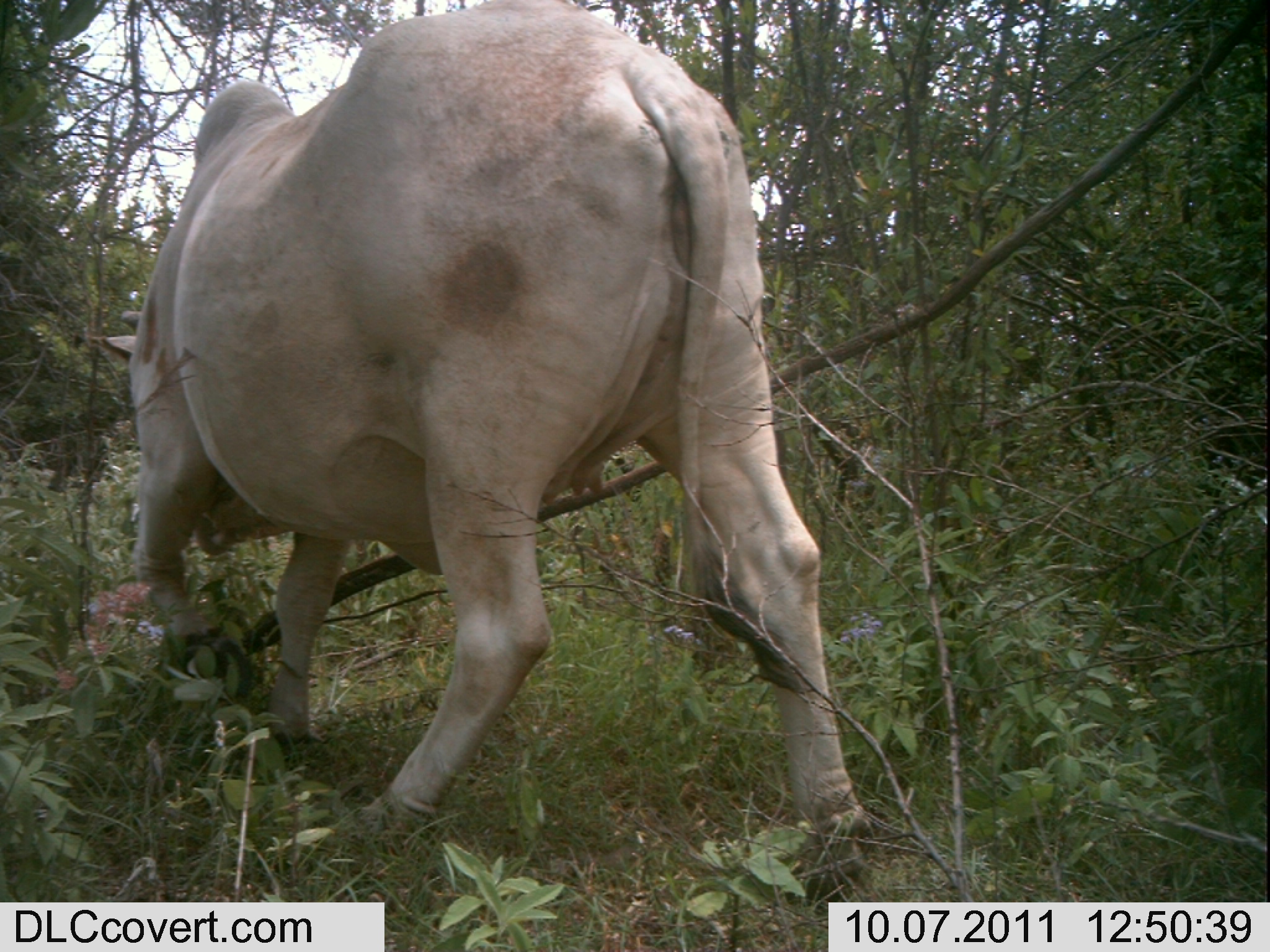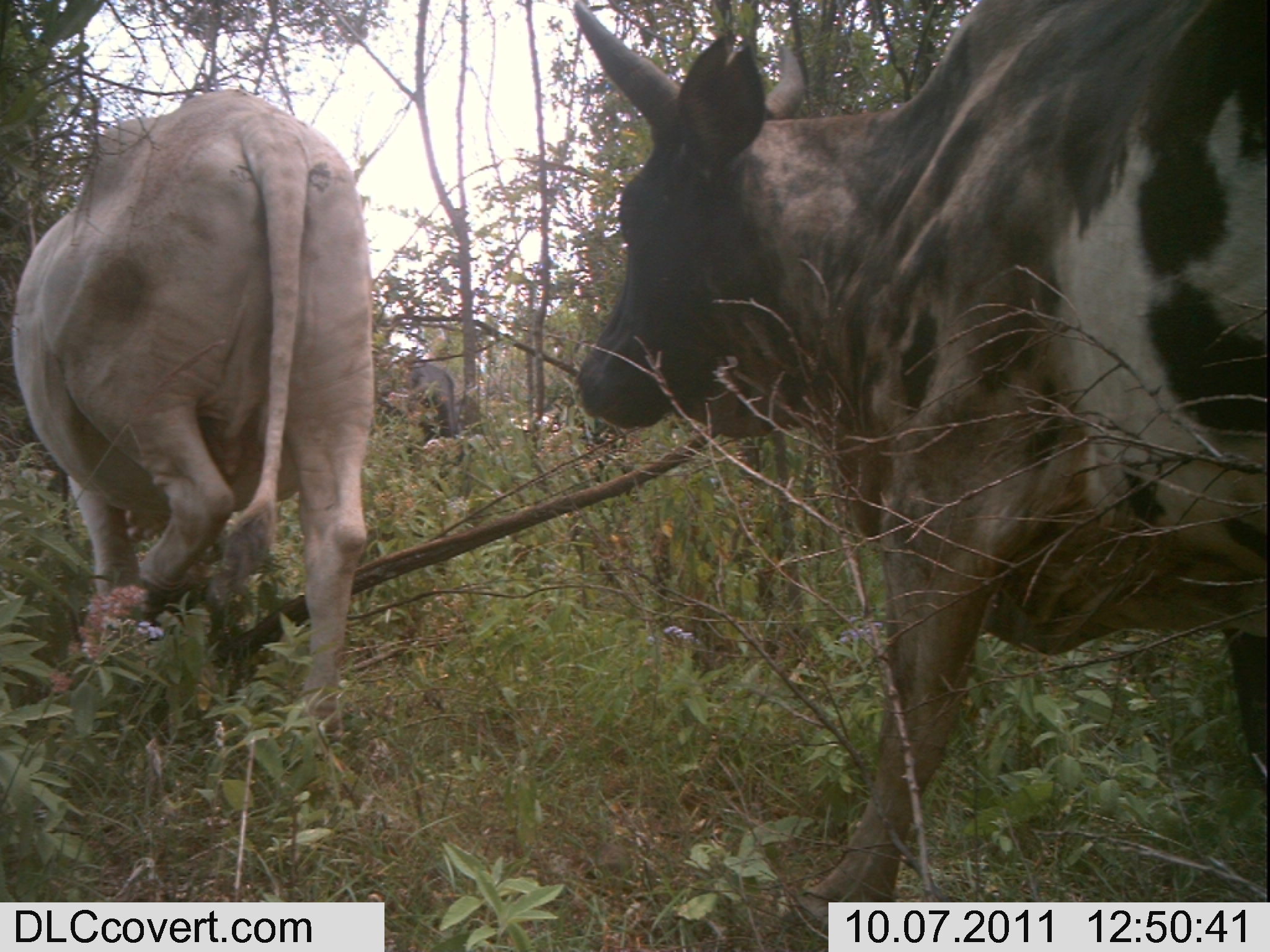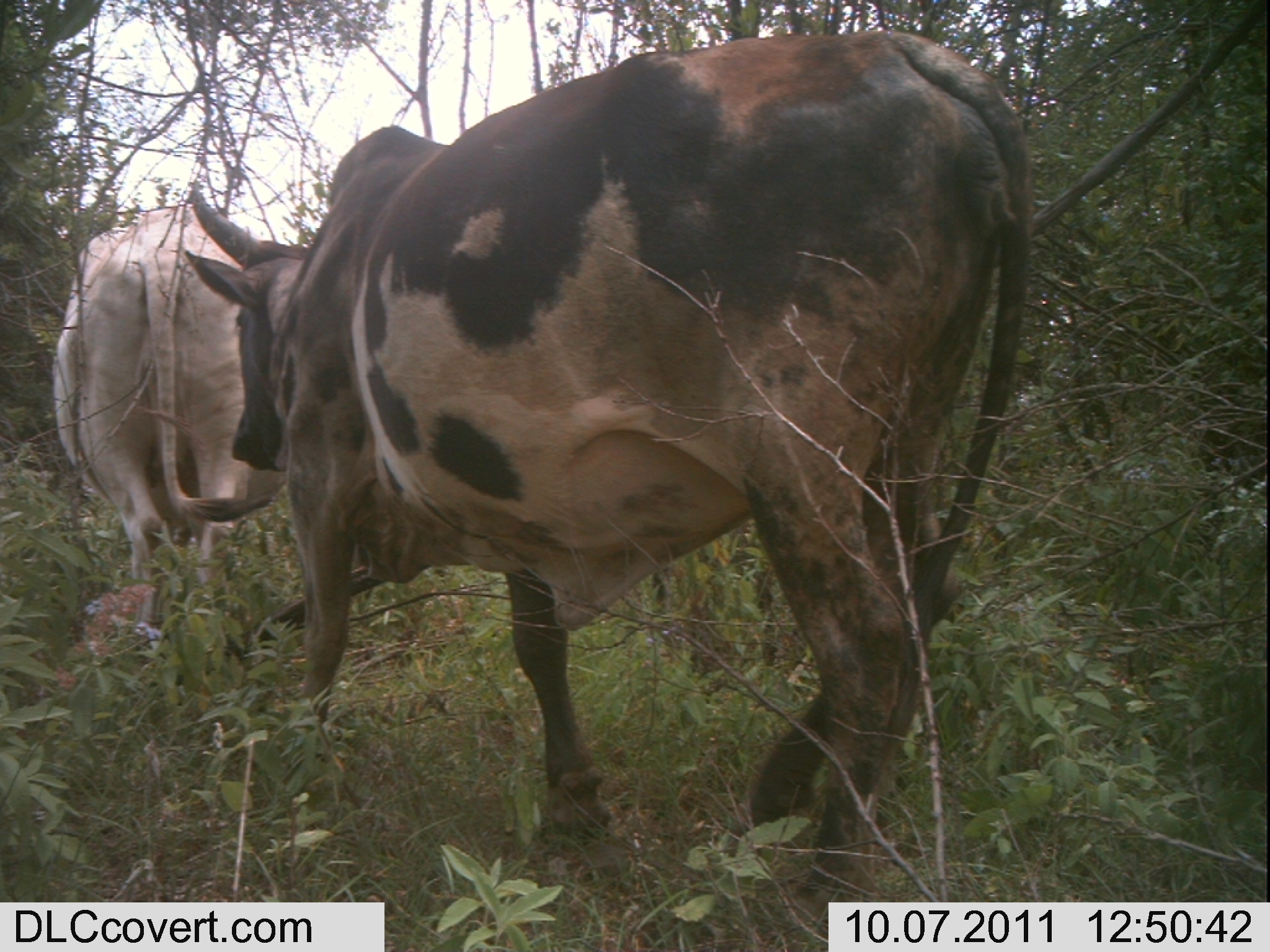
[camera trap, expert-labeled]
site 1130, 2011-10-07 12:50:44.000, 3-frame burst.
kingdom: Animalia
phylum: Chordata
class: Mammalia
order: Artiodactyla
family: Bovidae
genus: Bos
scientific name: Bos taurus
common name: domestic cattle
Bos taurus (domestic cattle), count 1.